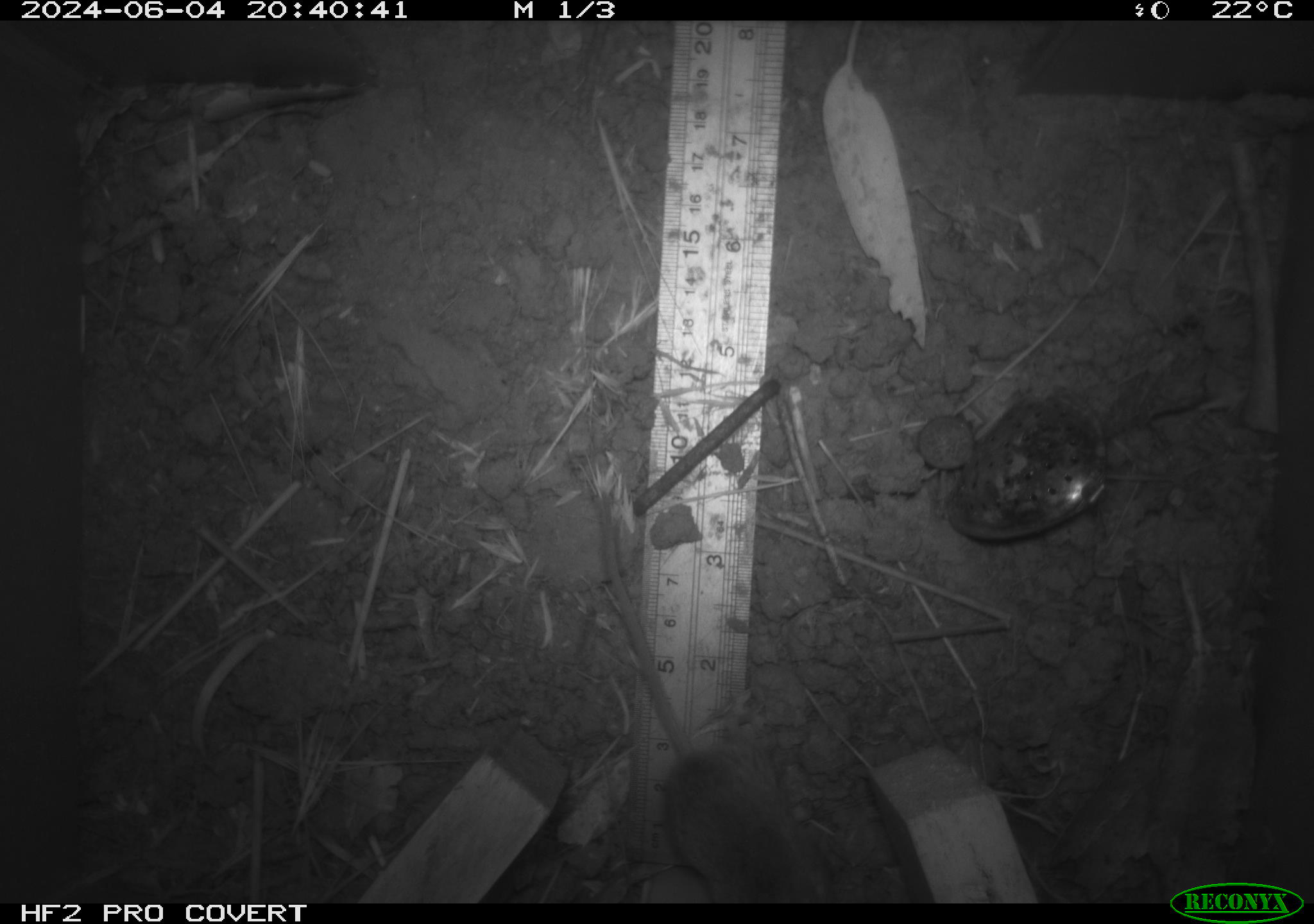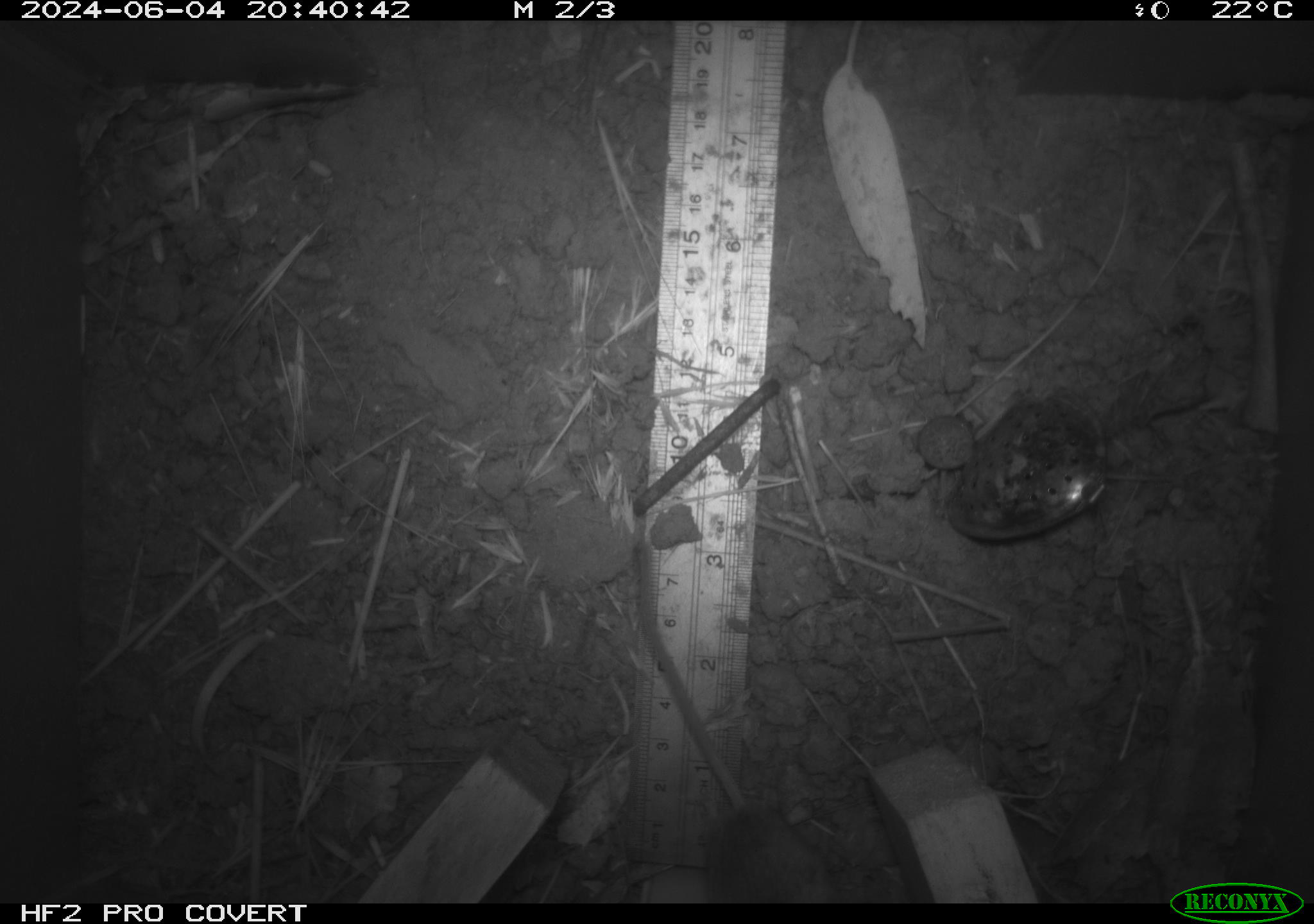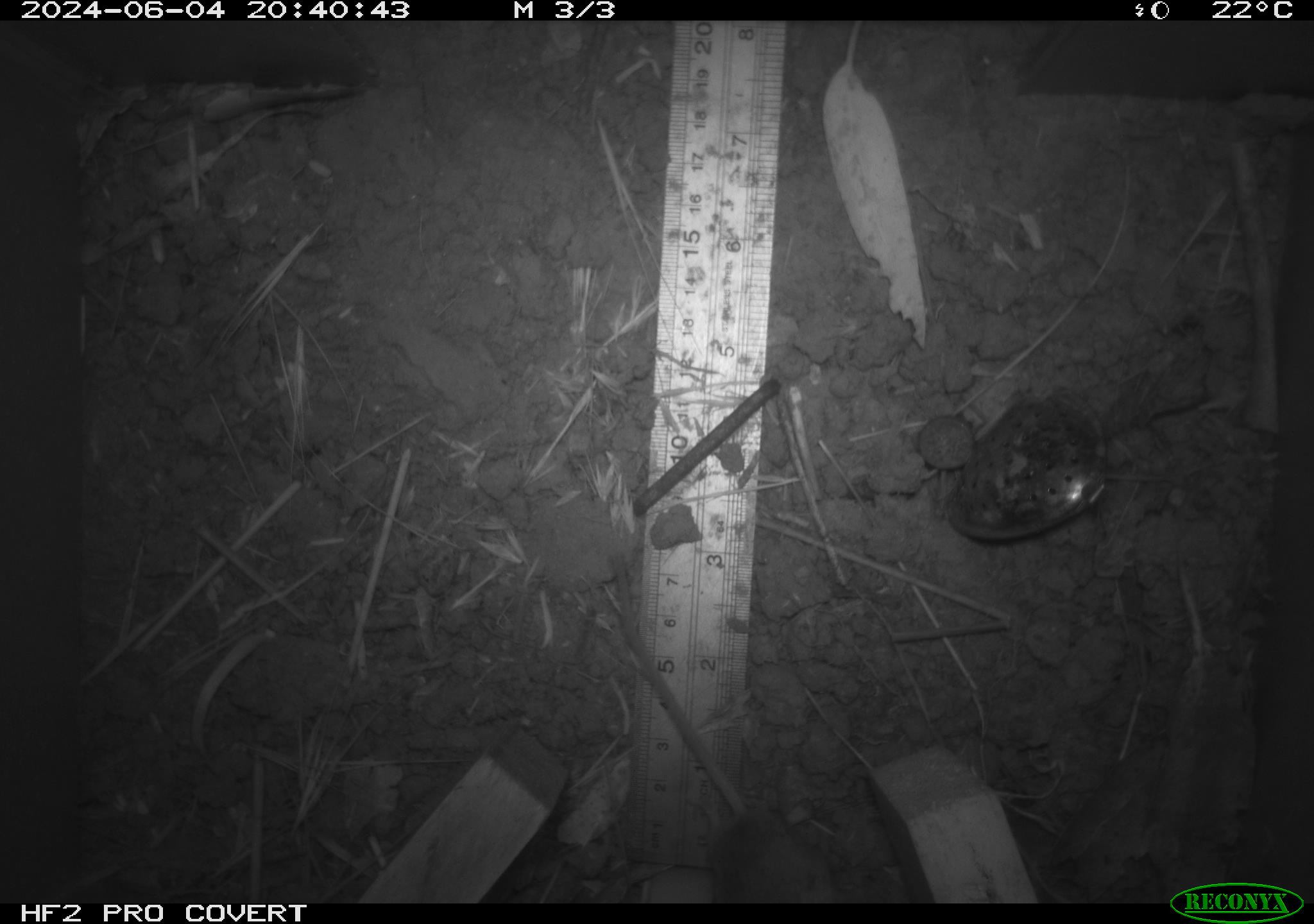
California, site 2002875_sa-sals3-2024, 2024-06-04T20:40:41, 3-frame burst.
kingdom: Animalia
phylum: Chordata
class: Mammalia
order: Rodentia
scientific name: Rodentia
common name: mouse species